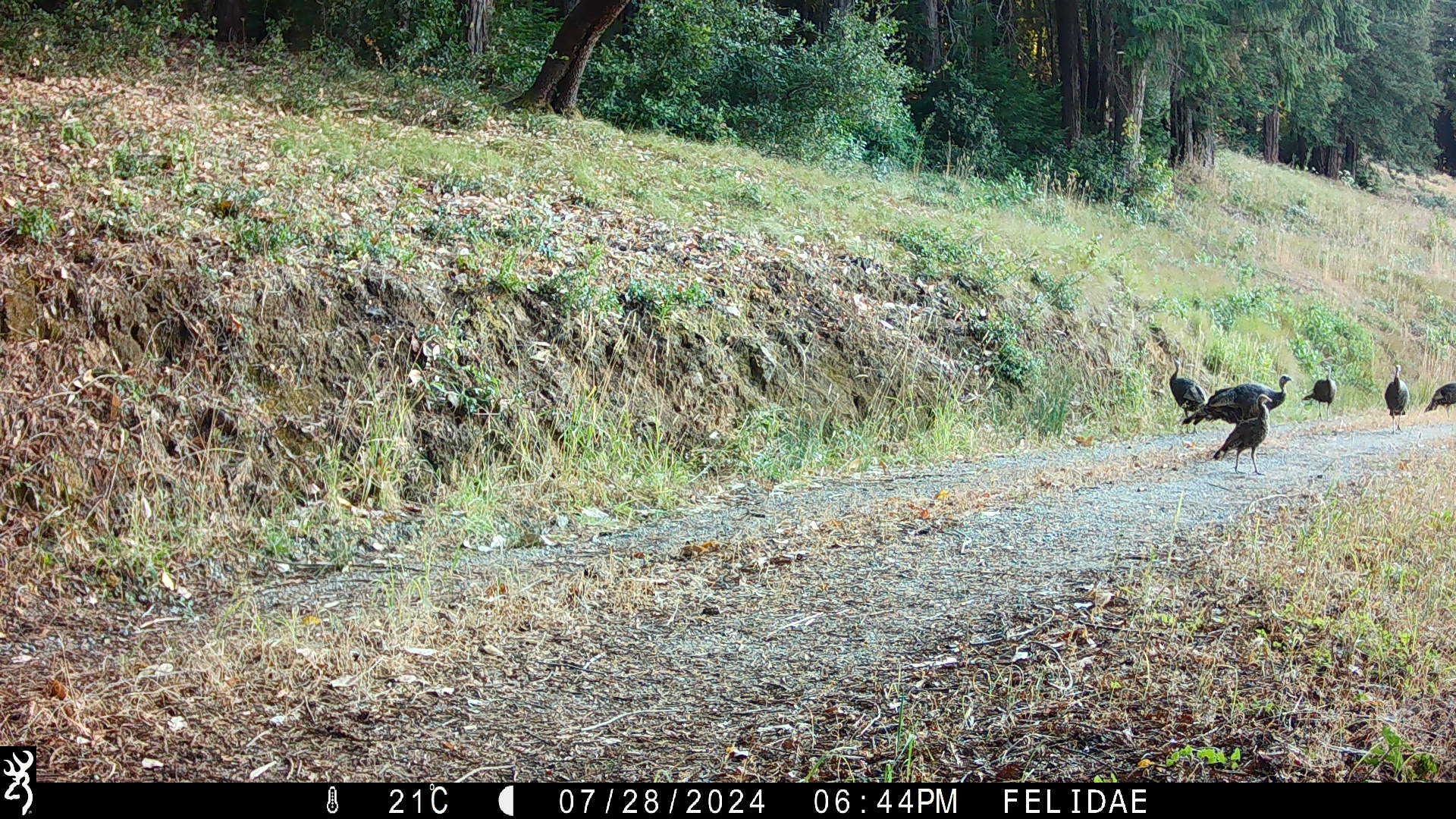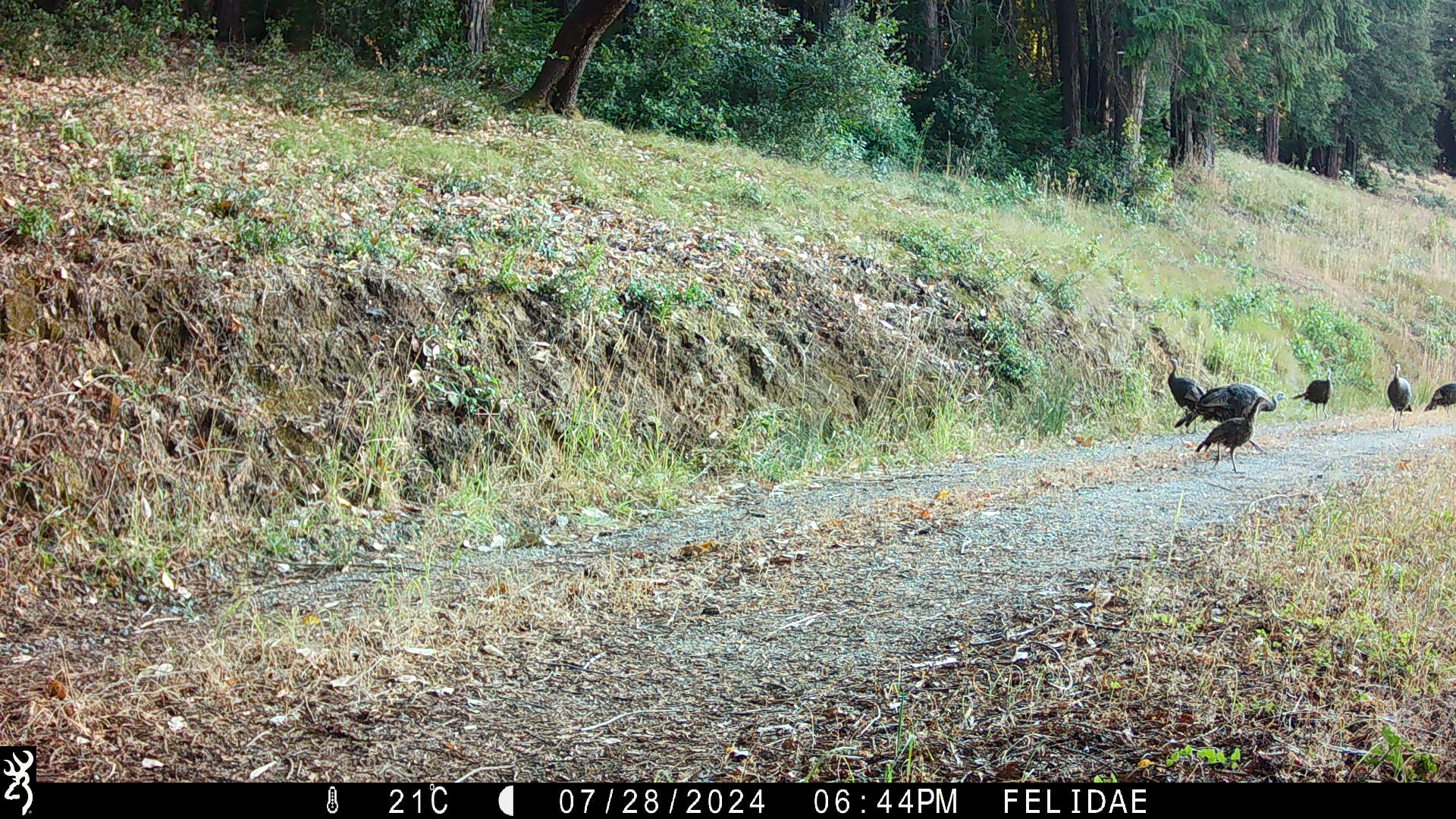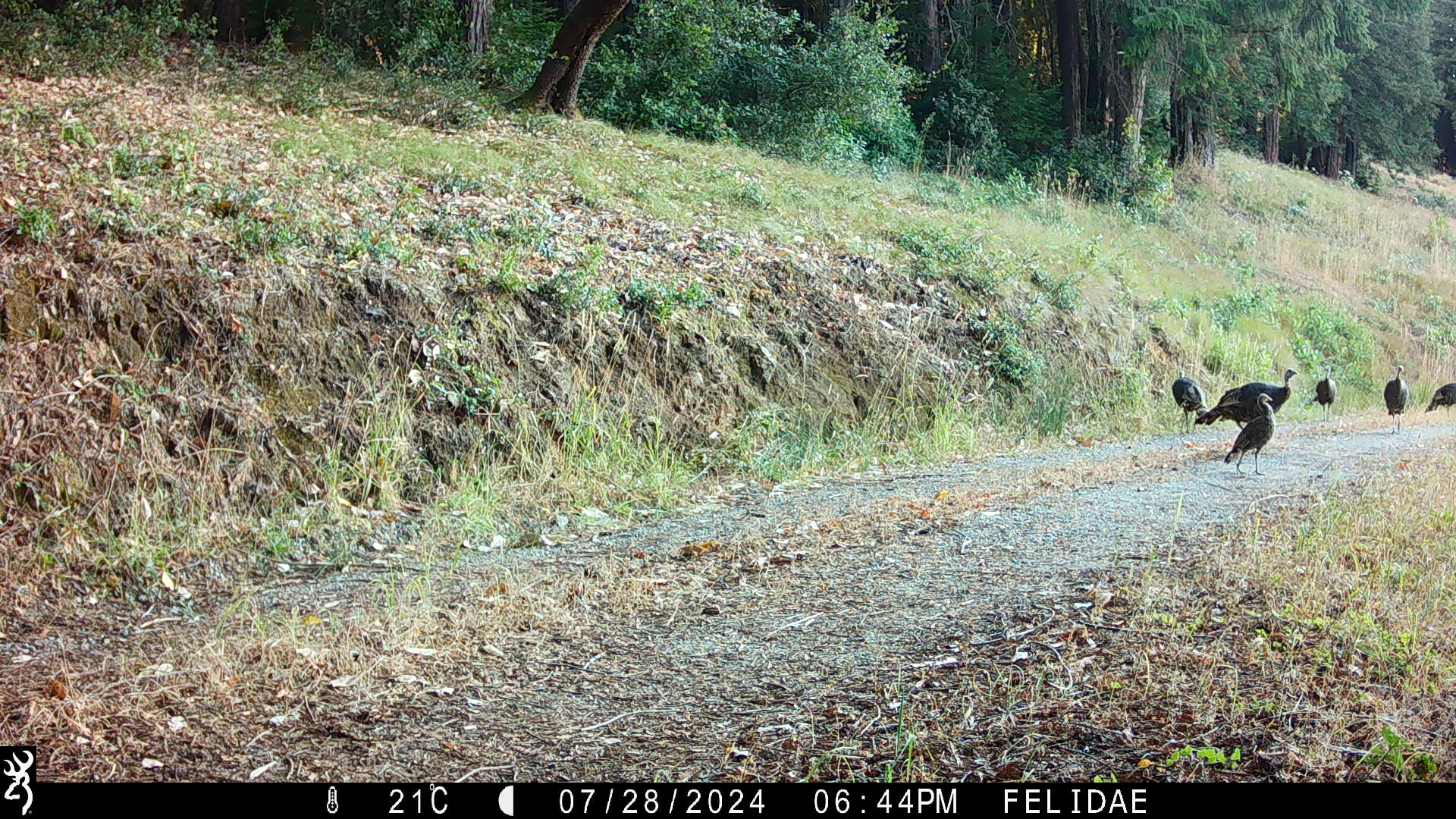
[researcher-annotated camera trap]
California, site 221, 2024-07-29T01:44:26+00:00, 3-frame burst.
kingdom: Animalia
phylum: Chordata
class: Aves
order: Galliformes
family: Phasianidae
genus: Meleagris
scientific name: Meleagris gallopavo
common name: turkey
Turkey (Meleagris gallopavo).